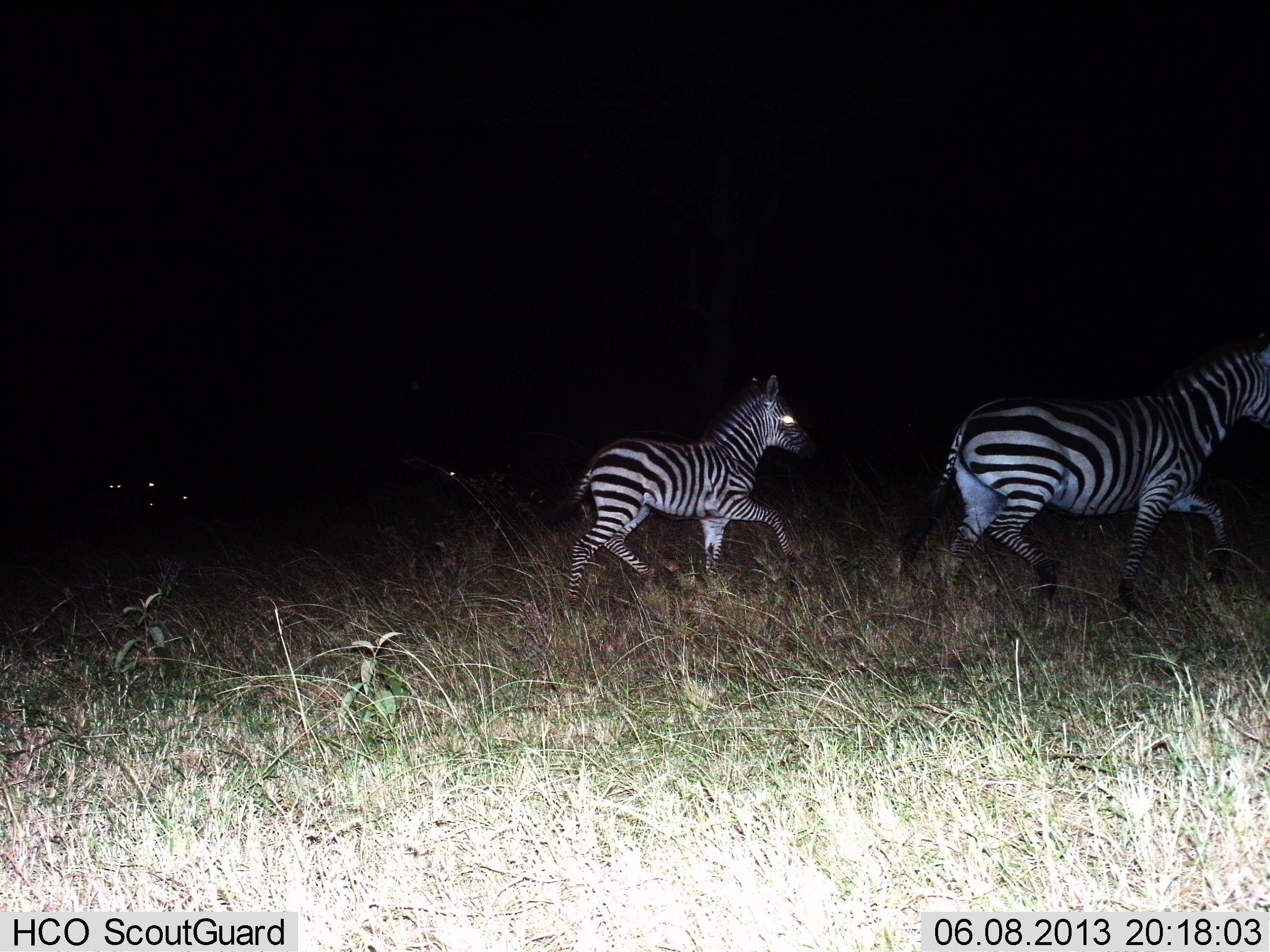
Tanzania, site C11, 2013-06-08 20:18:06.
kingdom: Animalia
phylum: Chordata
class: Mammalia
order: Perissodactyla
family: Equidae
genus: Equus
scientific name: Equus quagga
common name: plains zebra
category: zebra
Zebra (plains zebra) (Equus quagga), count 2. Behavior (volunteer vote fractions): standing 6%, resting 0%, moving 97%, interacting 0%. Young present (vote fraction): 55%. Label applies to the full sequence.